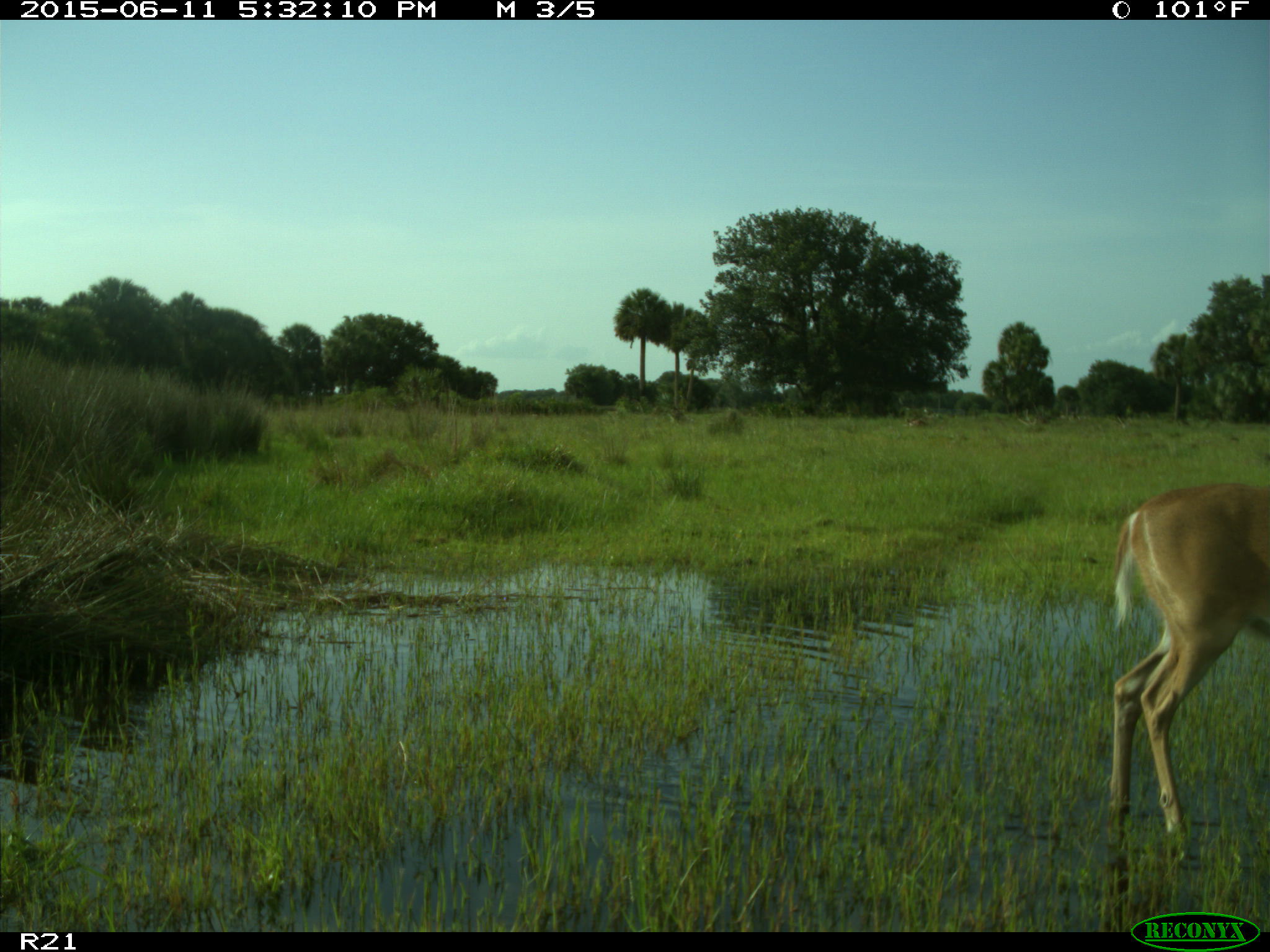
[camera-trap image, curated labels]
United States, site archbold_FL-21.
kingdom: Animalia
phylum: Chordata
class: Mammalia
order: Artiodactyla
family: Cervidae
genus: Odocoileus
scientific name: Odocoileus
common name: deer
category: unidentified deer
Unidentified deer (deer) (Odocoileus).